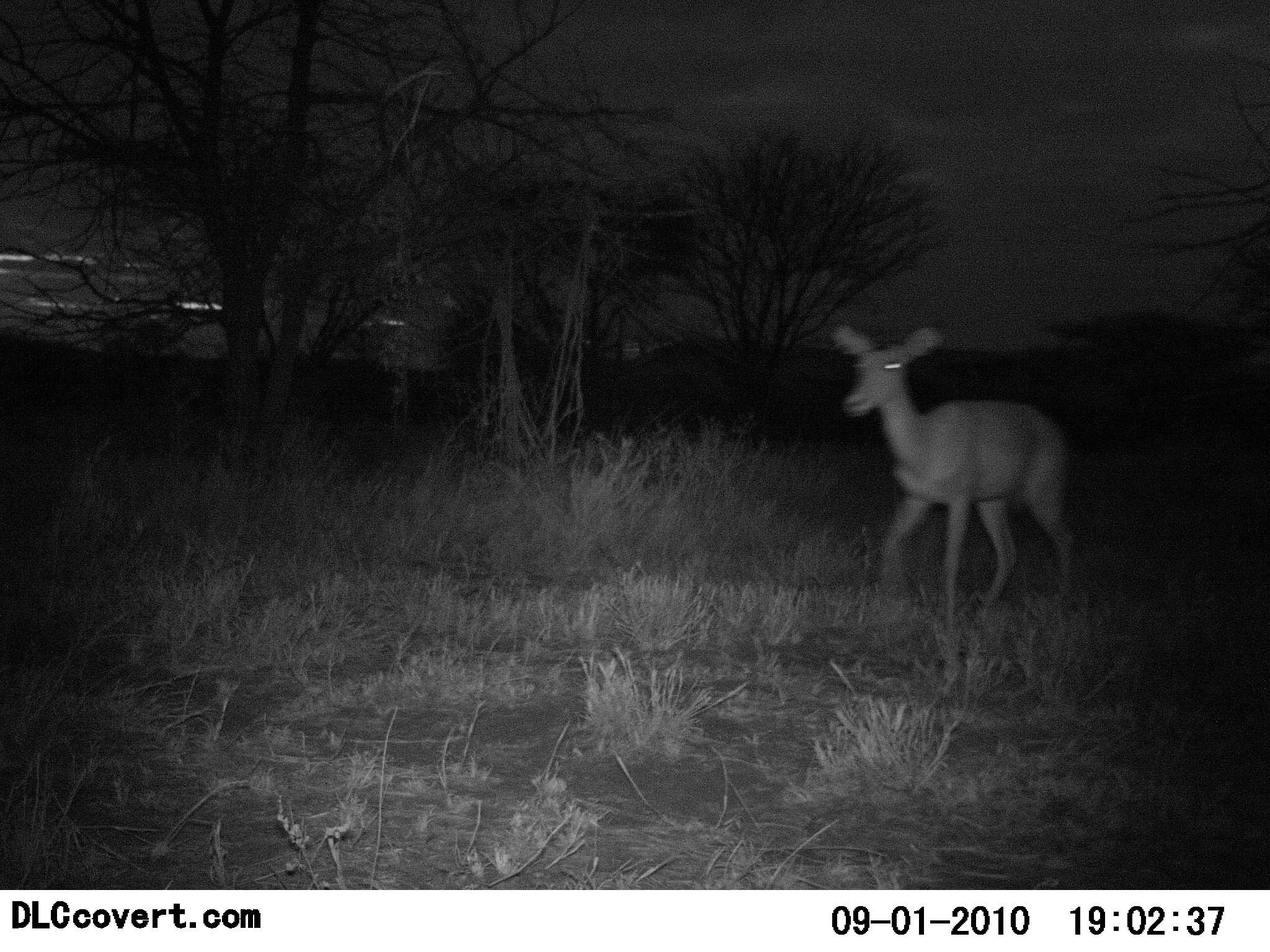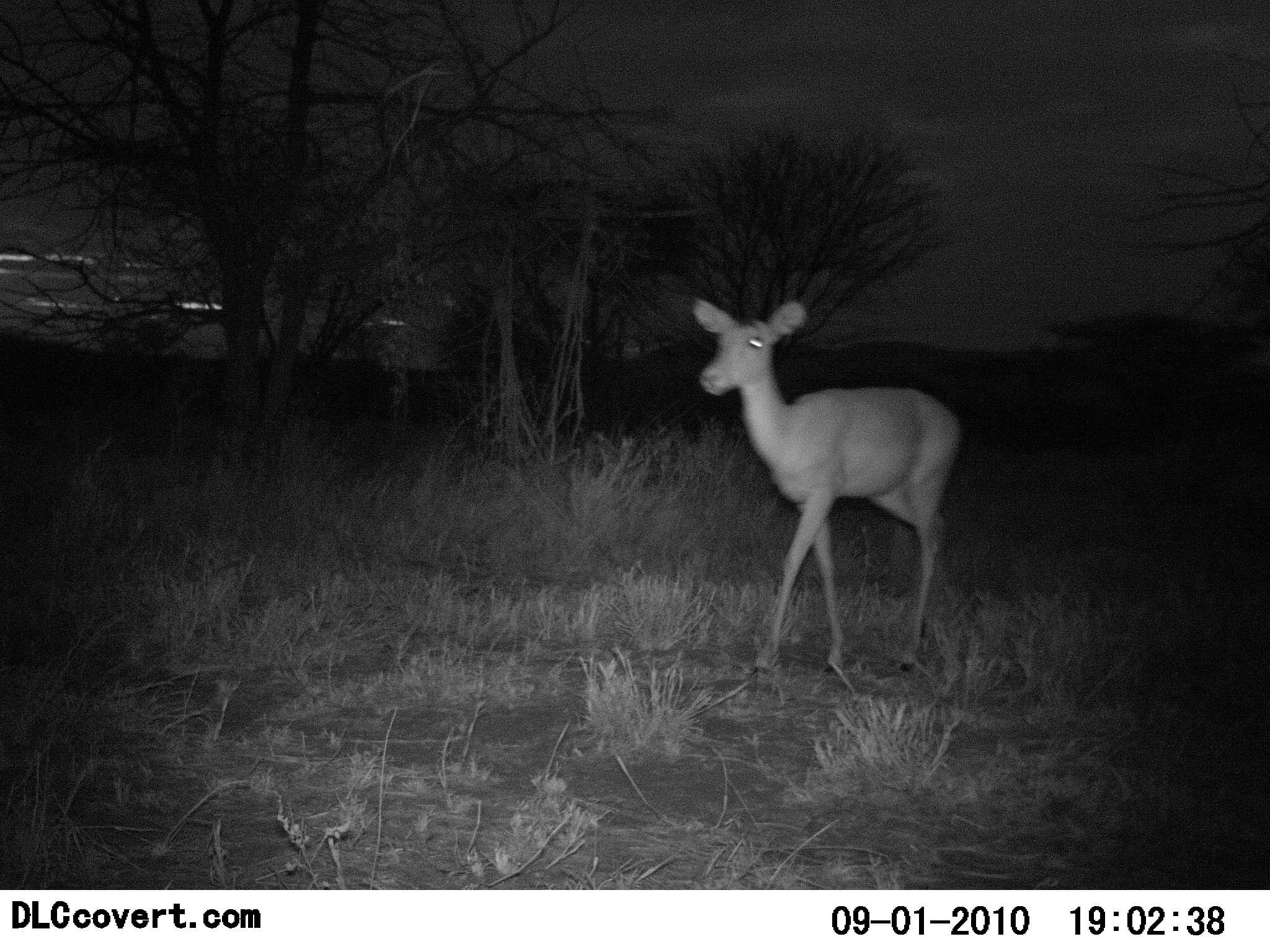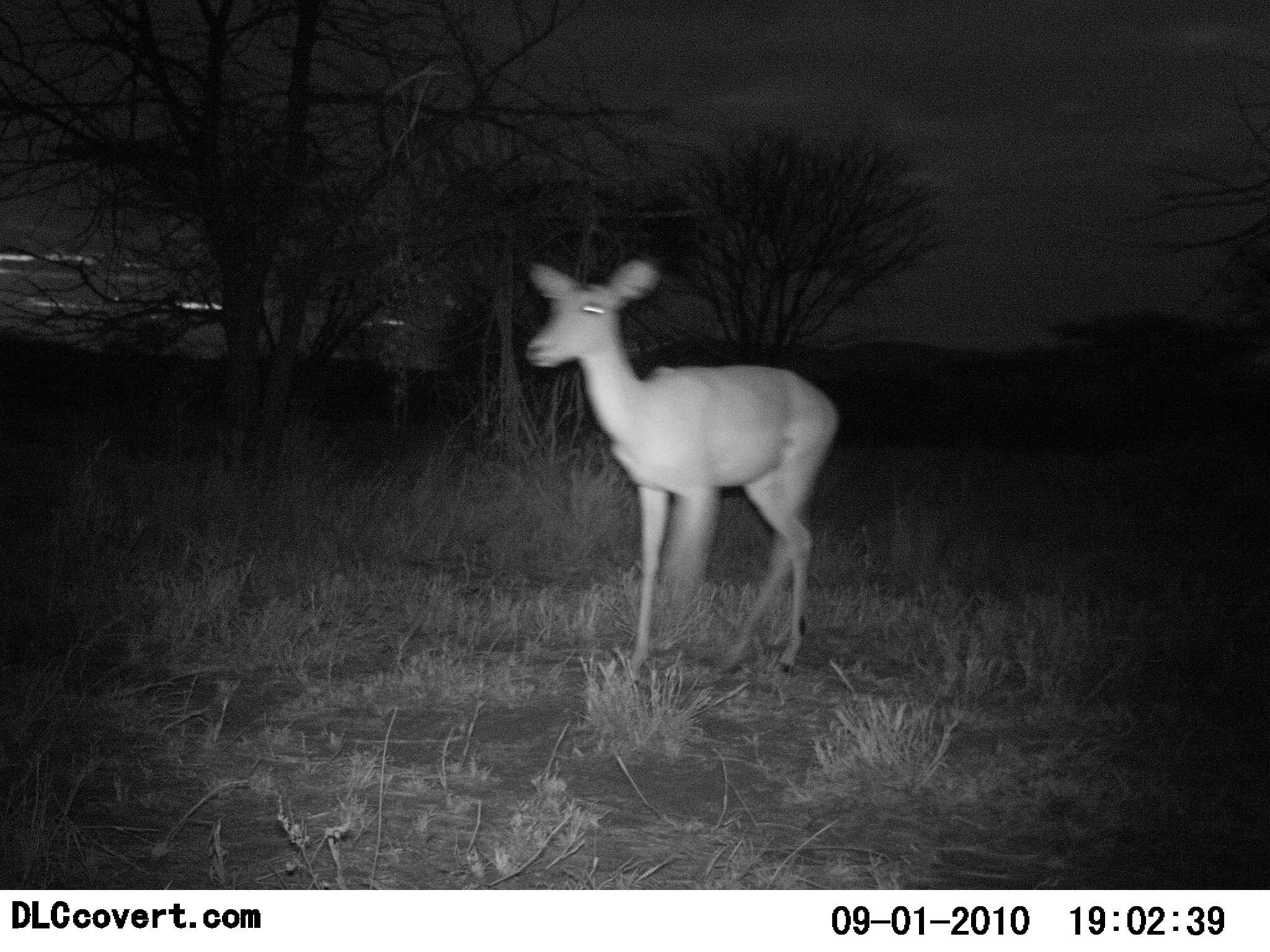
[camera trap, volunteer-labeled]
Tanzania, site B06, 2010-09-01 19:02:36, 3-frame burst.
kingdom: Animalia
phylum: Chordata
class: Mammalia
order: Artiodactyla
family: Bovidae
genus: Redunca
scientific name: Redunca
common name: reedbuck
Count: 1.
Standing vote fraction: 6%.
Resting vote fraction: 0%.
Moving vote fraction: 100%.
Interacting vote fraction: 0%.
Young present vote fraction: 0%.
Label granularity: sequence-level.